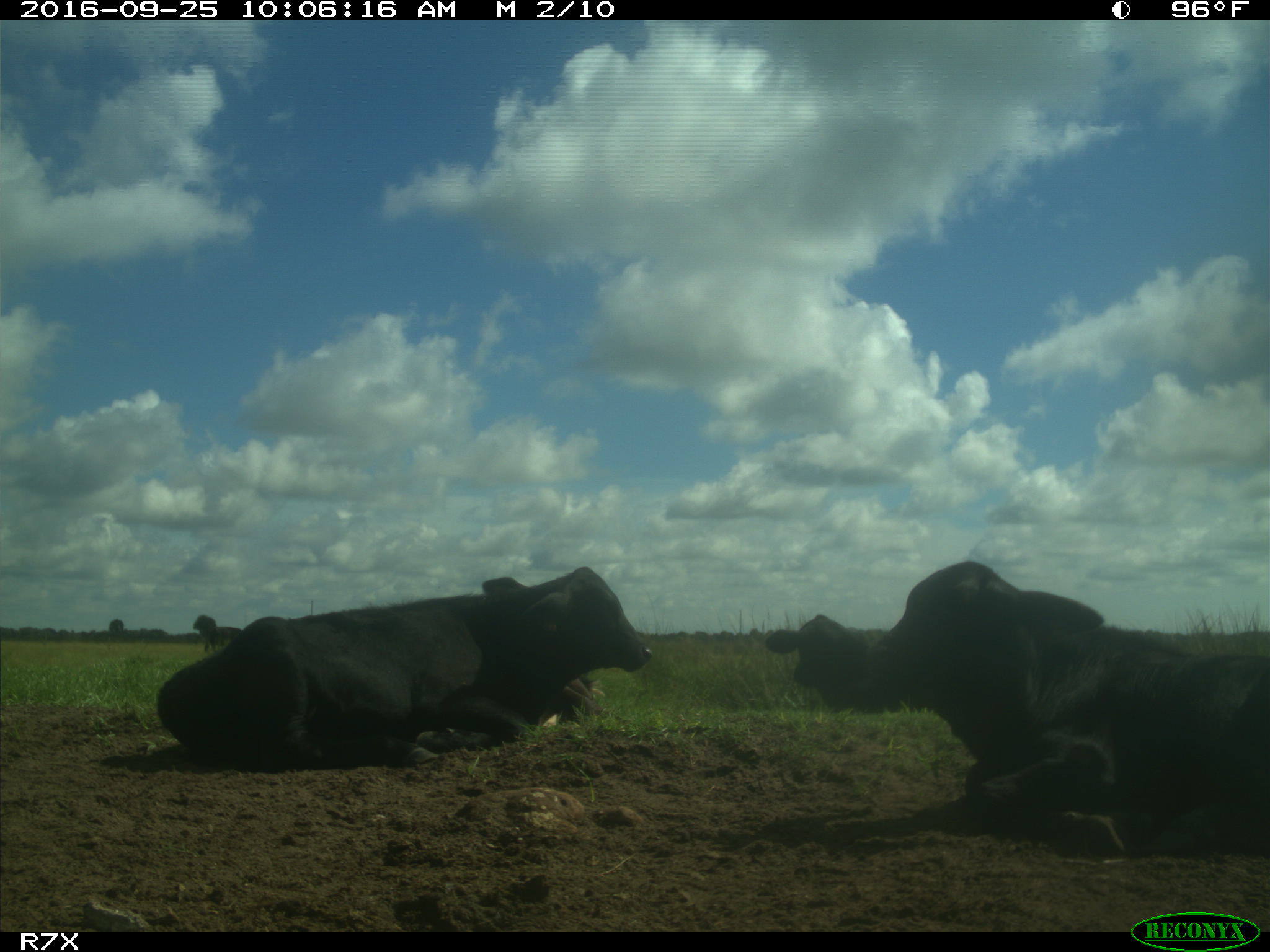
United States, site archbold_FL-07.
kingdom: Animalia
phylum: Chordata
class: Mammalia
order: Artiodactyla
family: Bovidae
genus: Bos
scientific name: Bos taurus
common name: domestic cow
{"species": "Bos taurus (domestic cow)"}